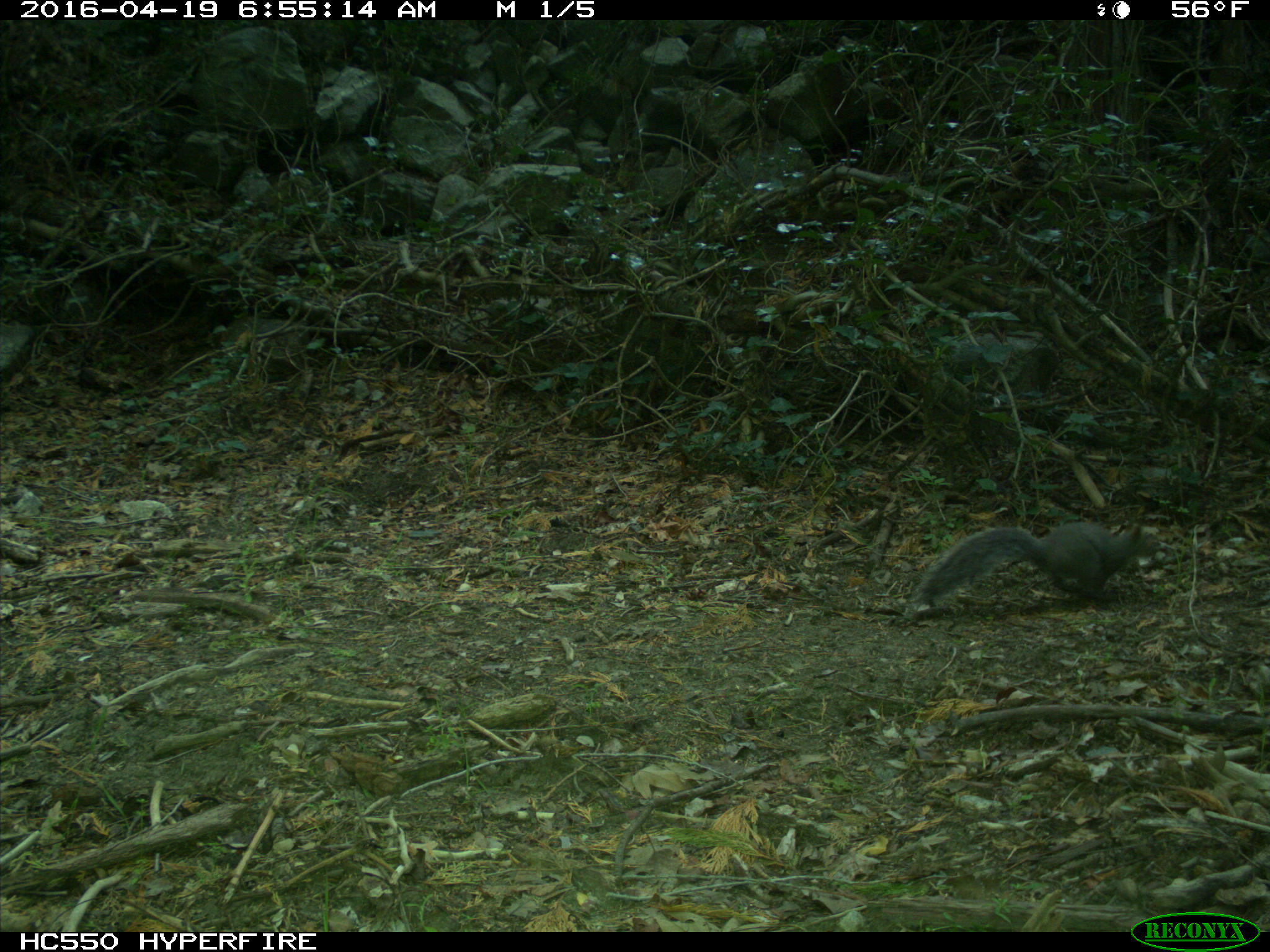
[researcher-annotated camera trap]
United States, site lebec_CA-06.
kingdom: Animalia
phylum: Chordata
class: Mammalia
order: Rodentia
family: Sciuridae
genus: Sciurus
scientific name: Sciurus carolinensis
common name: eastern gray squirrel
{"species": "Sciurus carolinensis (eastern gray squirrel)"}